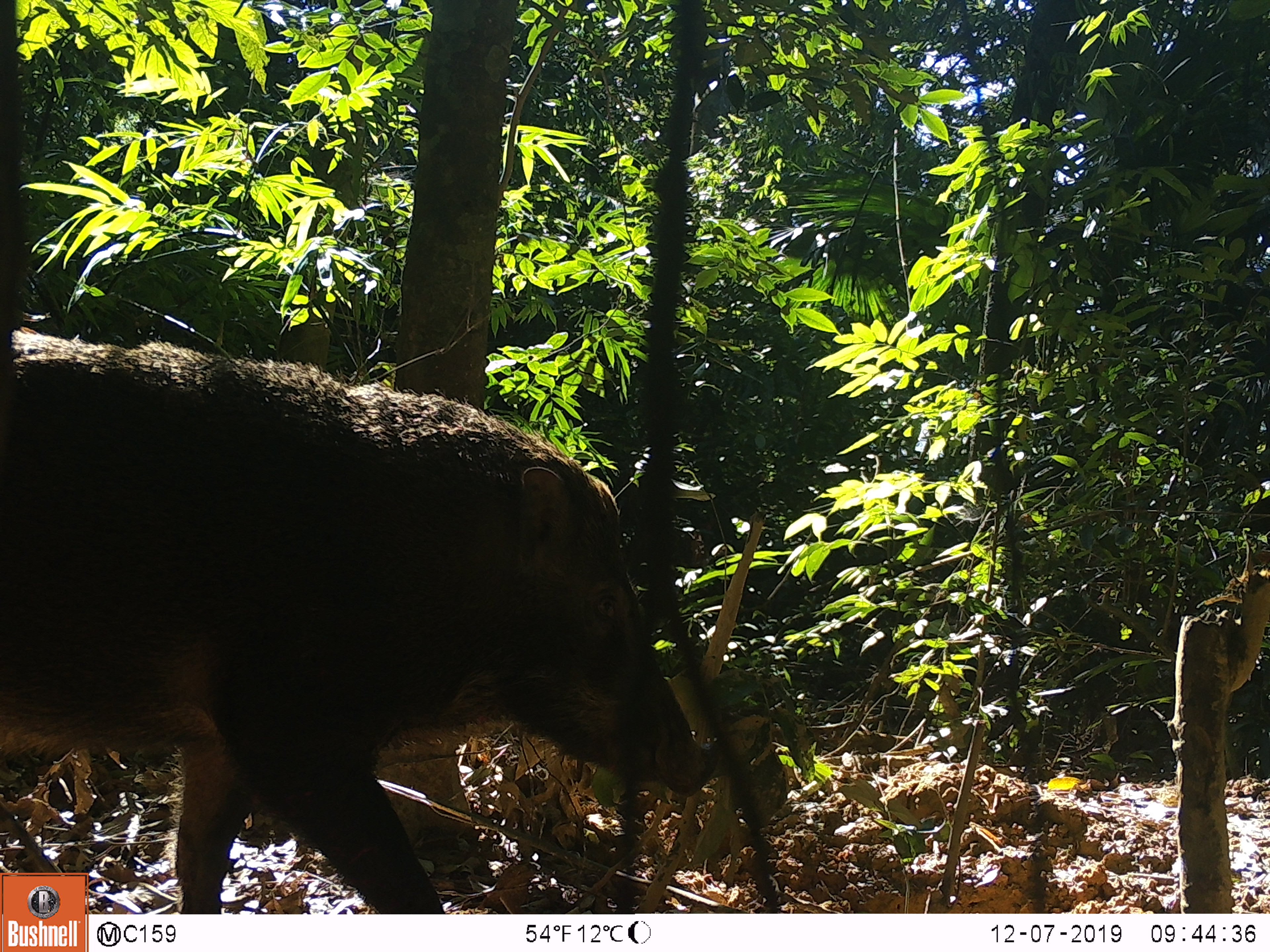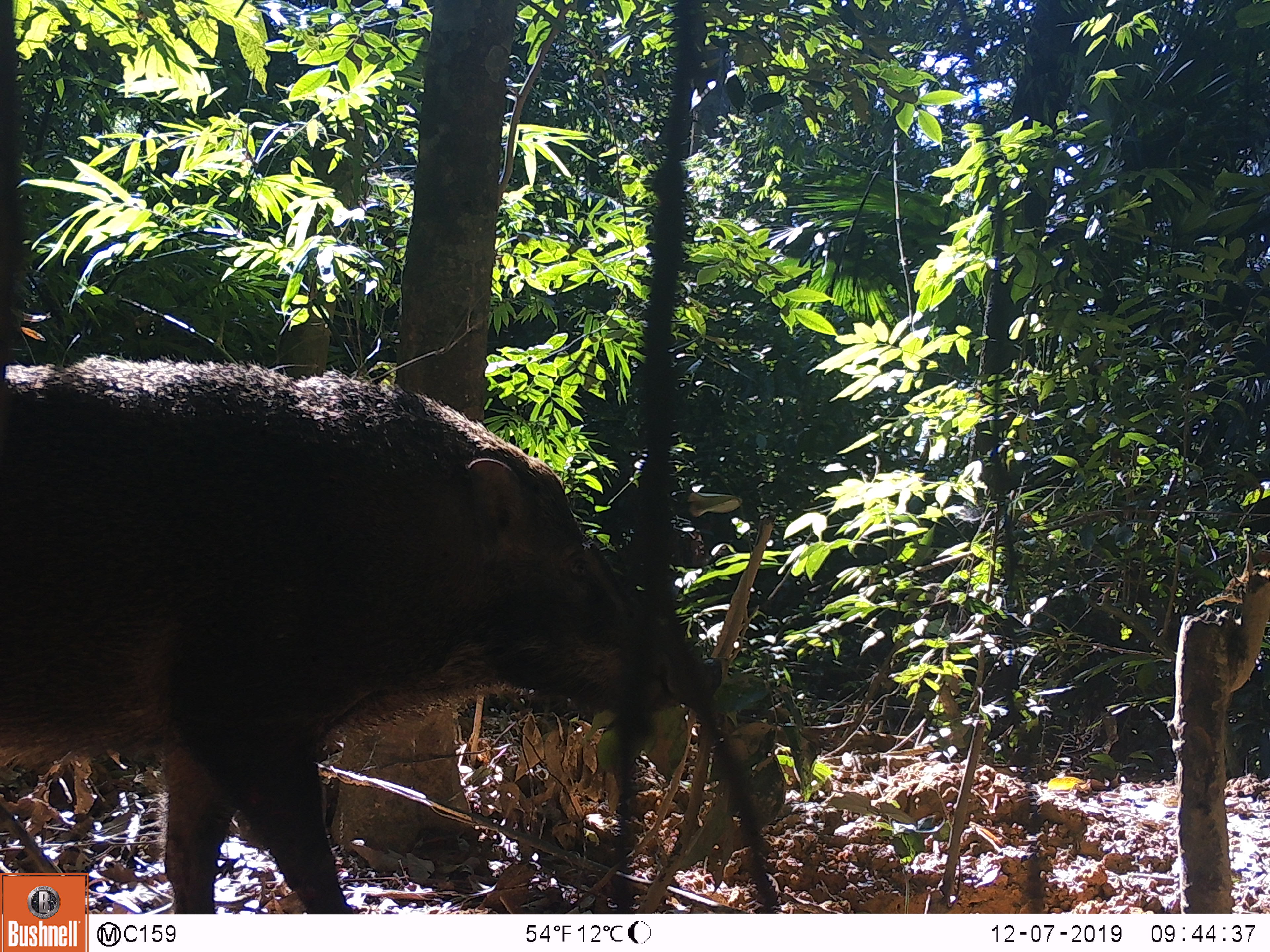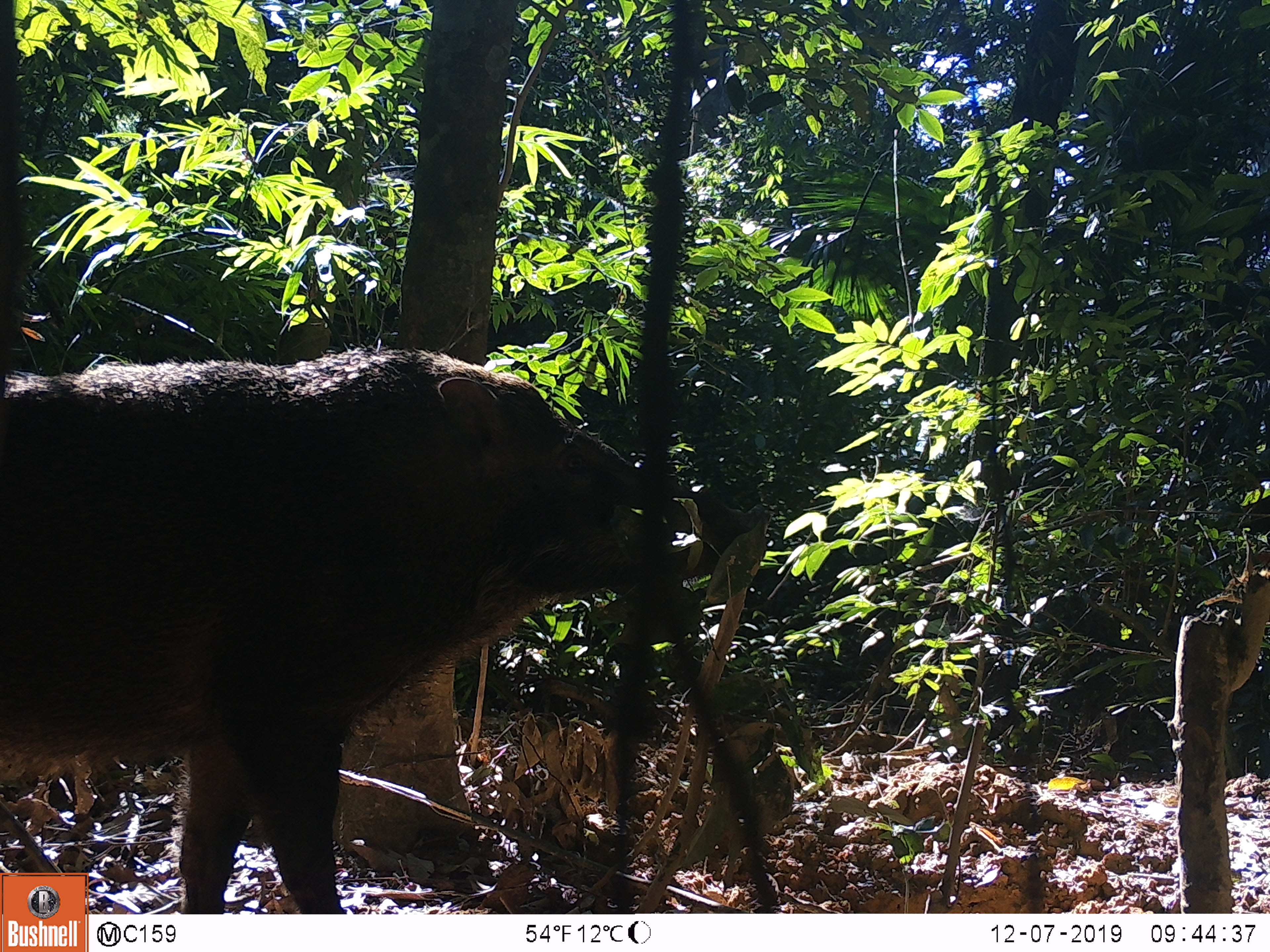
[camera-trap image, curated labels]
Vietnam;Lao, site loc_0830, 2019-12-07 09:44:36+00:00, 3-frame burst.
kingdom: Animalia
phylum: Chordata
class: Mammalia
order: Artiodactyla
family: Suidae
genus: Sus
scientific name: Sus scrofa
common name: eurasian wild pig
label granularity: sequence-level